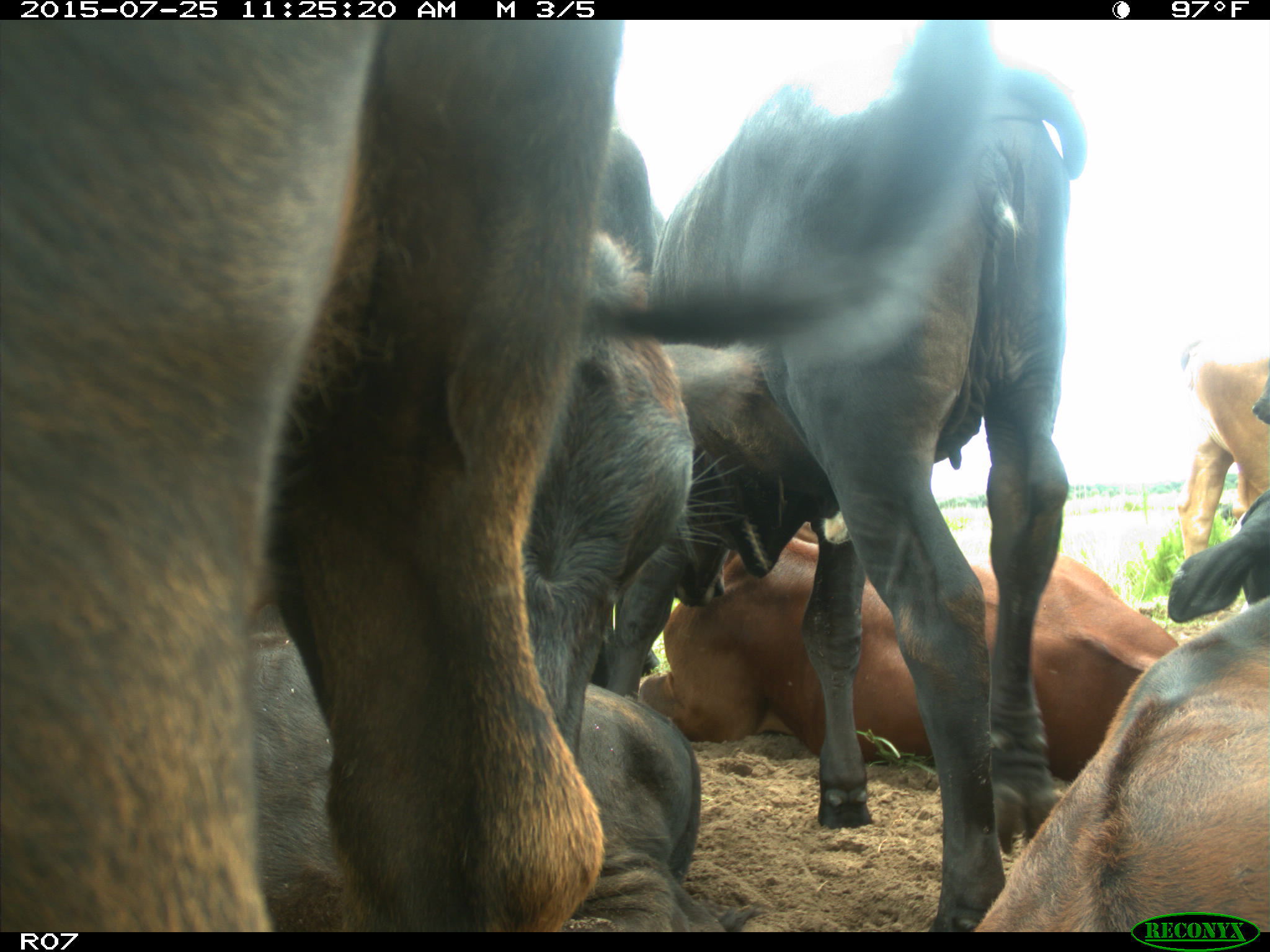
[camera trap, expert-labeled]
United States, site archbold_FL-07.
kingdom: Animalia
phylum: Chordata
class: Mammalia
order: Artiodactyla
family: Bovidae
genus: Bos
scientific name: Bos taurus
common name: domestic cow